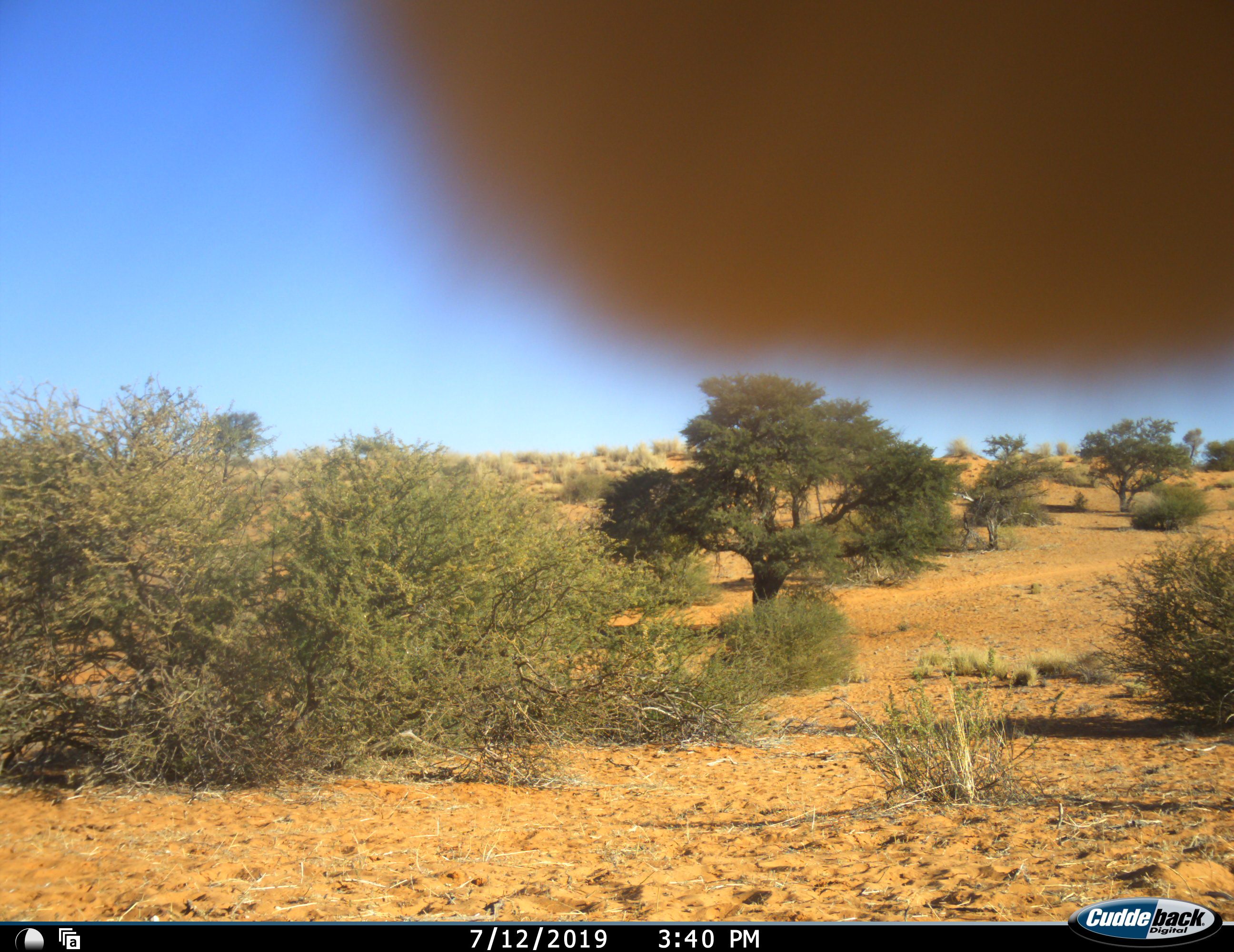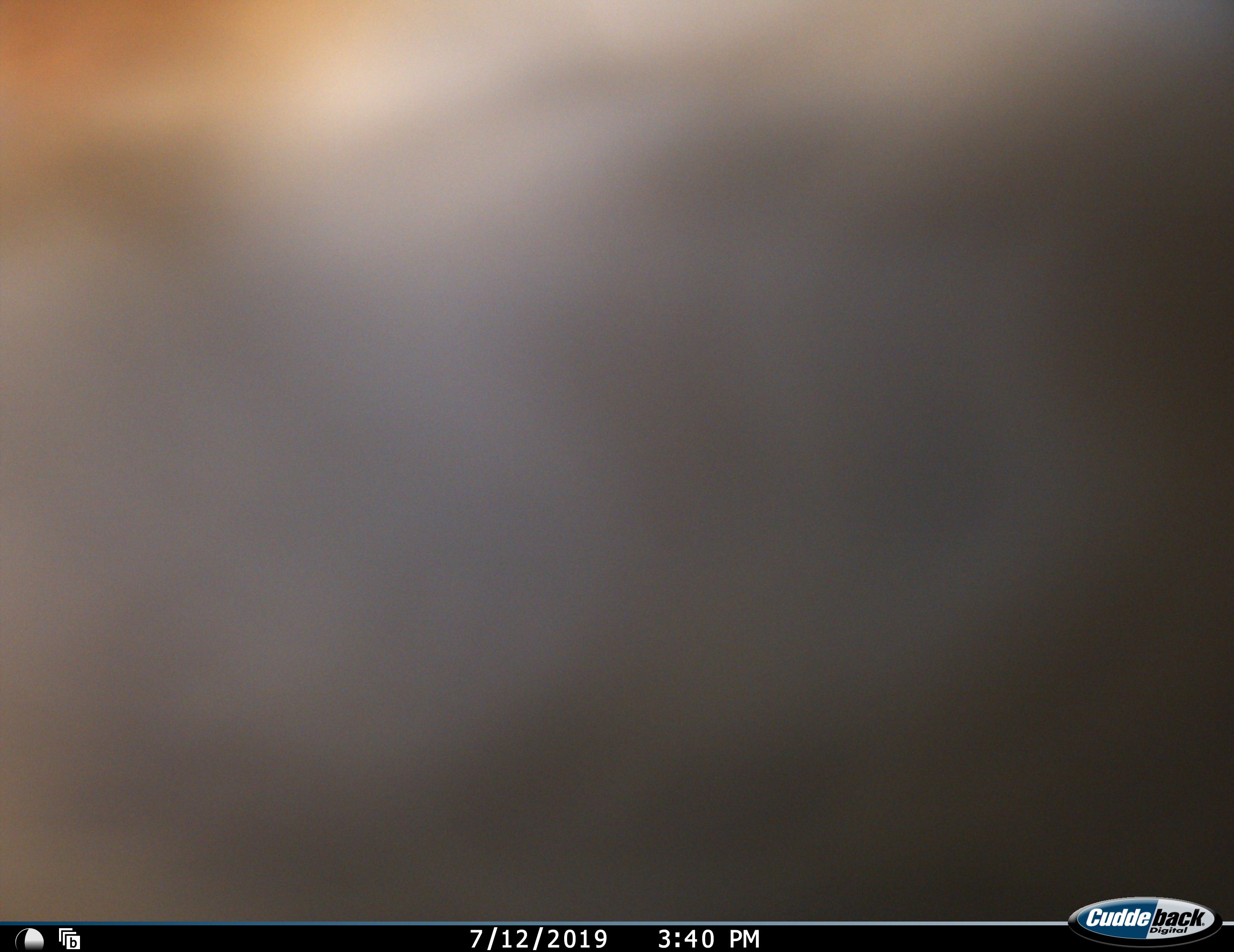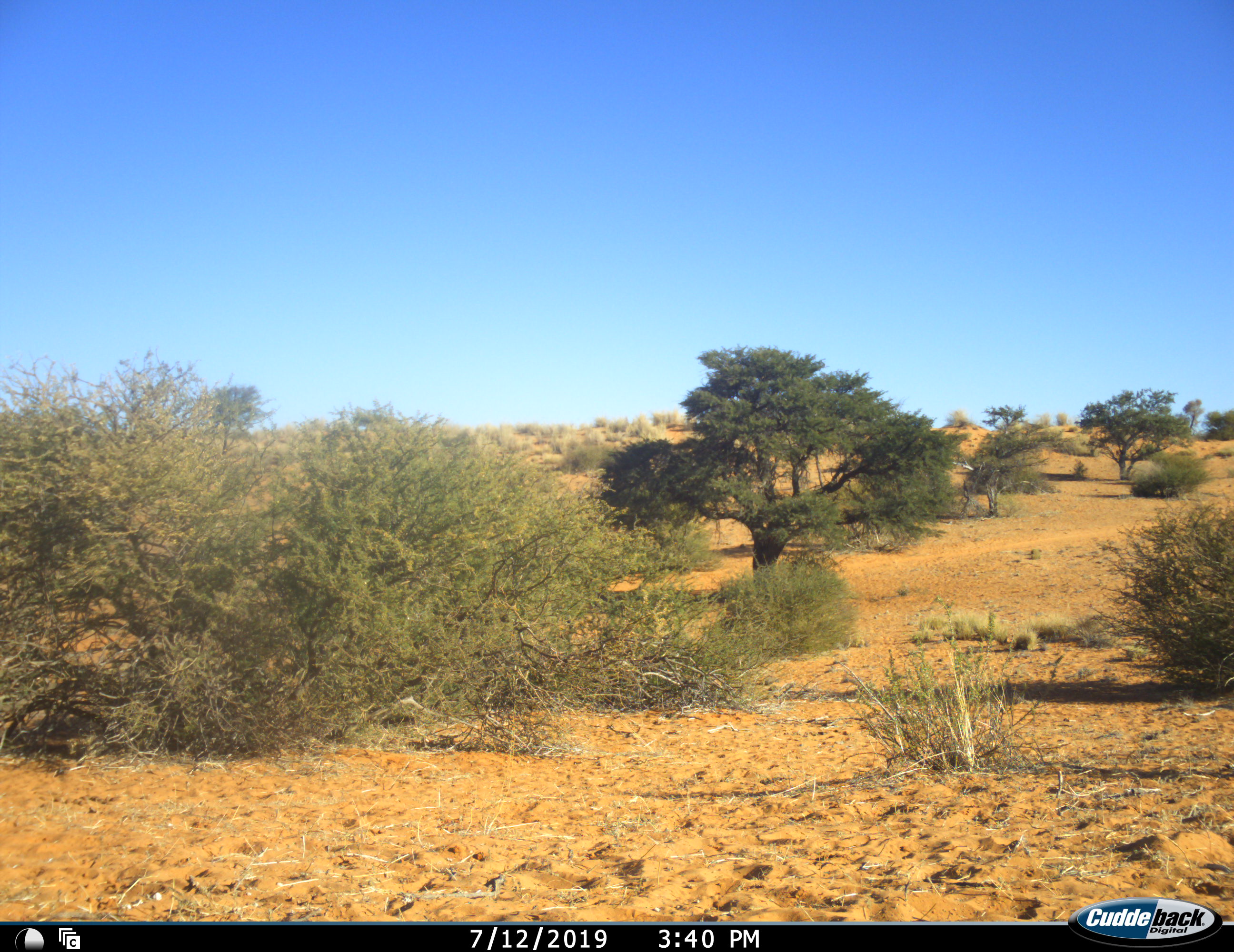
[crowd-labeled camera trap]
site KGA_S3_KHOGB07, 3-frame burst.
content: unidentified animal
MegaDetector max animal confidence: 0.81